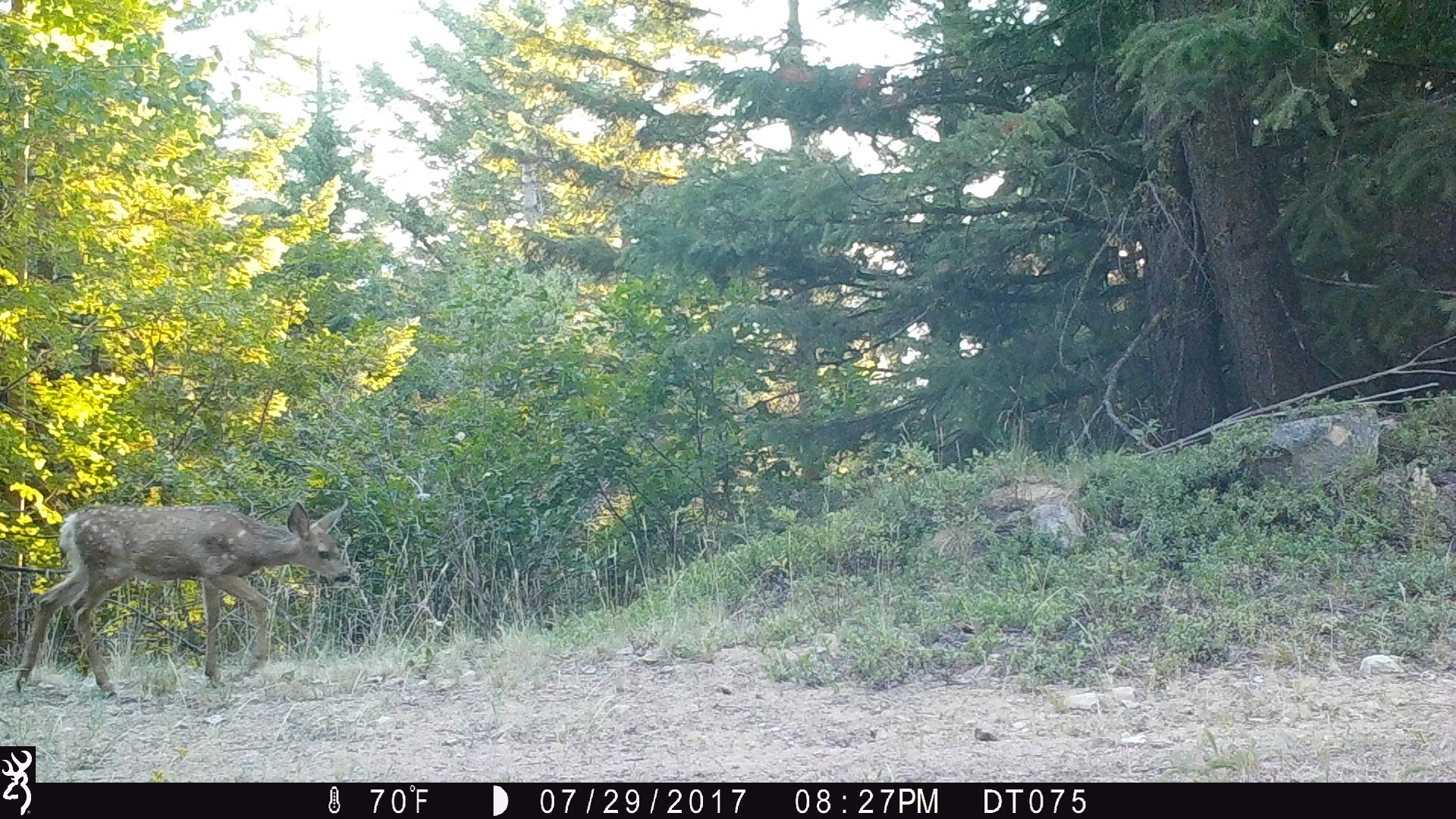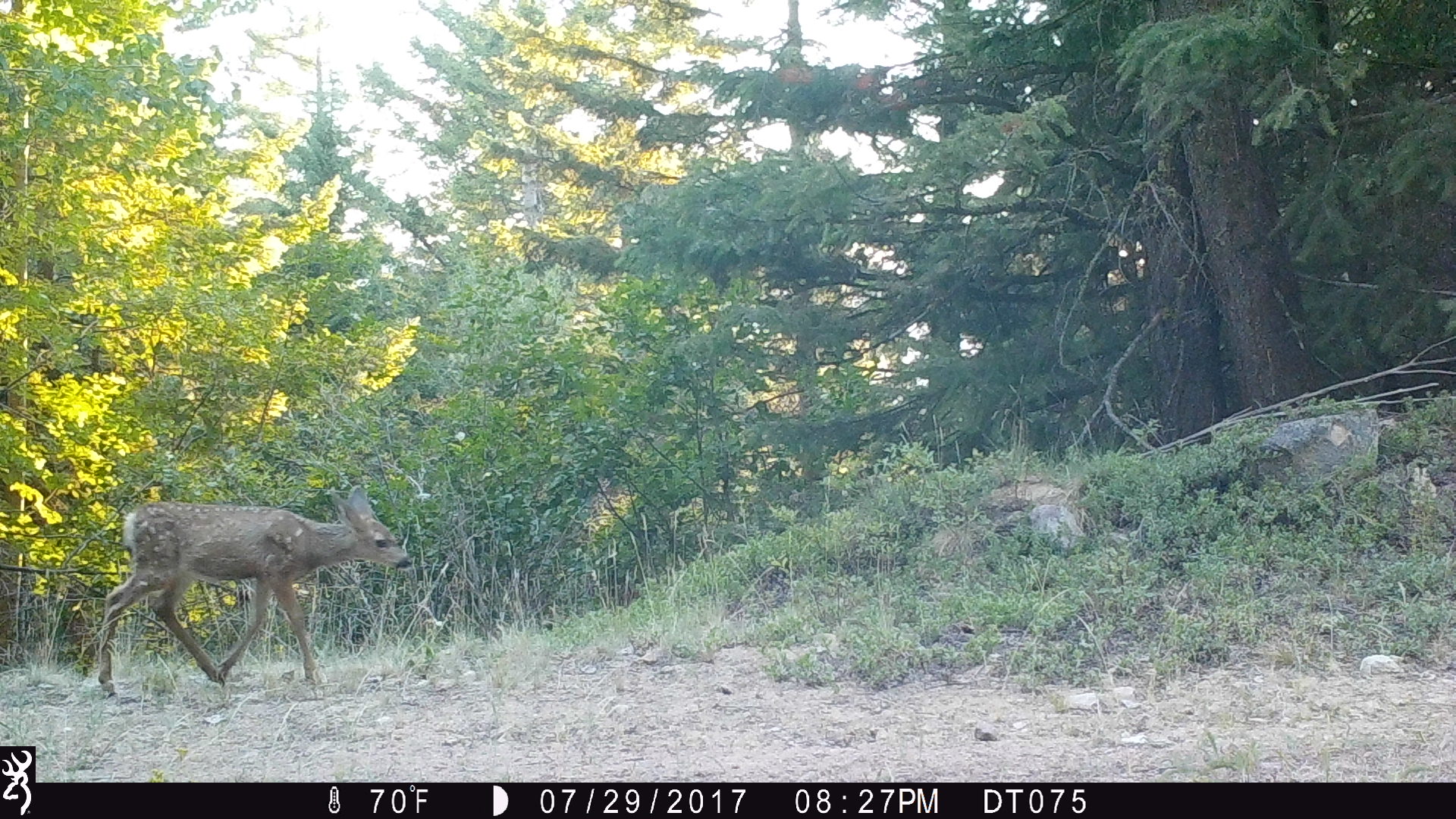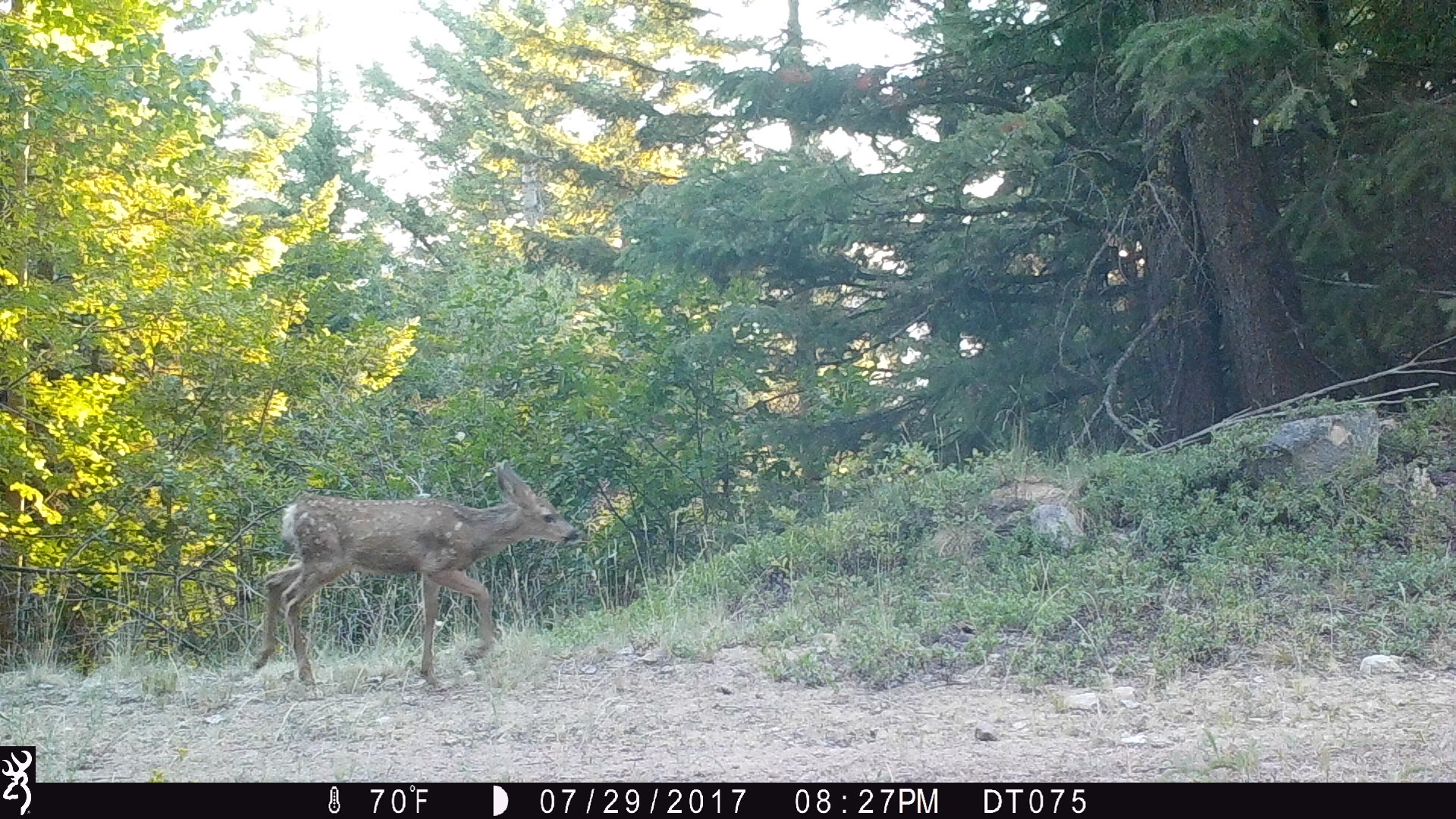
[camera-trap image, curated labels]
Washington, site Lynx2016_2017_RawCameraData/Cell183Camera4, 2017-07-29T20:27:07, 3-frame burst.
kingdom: Animalia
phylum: Chordata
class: Mammalia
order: Artiodactyla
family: Cervidae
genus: Odocoileus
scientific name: Odocoileus hemionus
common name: mule deer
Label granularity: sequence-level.